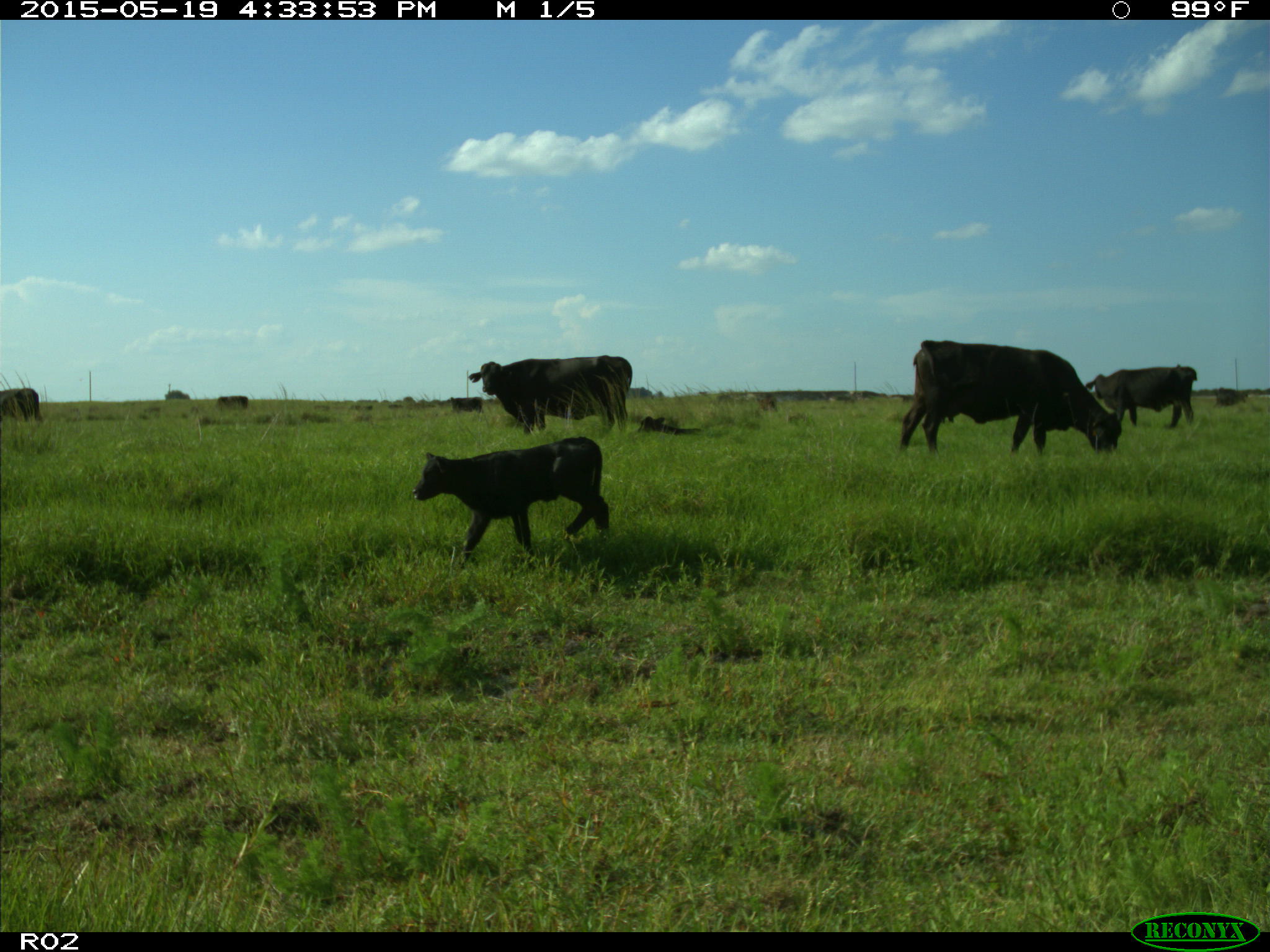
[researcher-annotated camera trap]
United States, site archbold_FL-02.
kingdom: Animalia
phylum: Chordata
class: Mammalia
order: Artiodactyla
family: Bovidae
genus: Bos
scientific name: Bos taurus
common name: domestic cow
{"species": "Bos taurus (domestic cow)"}